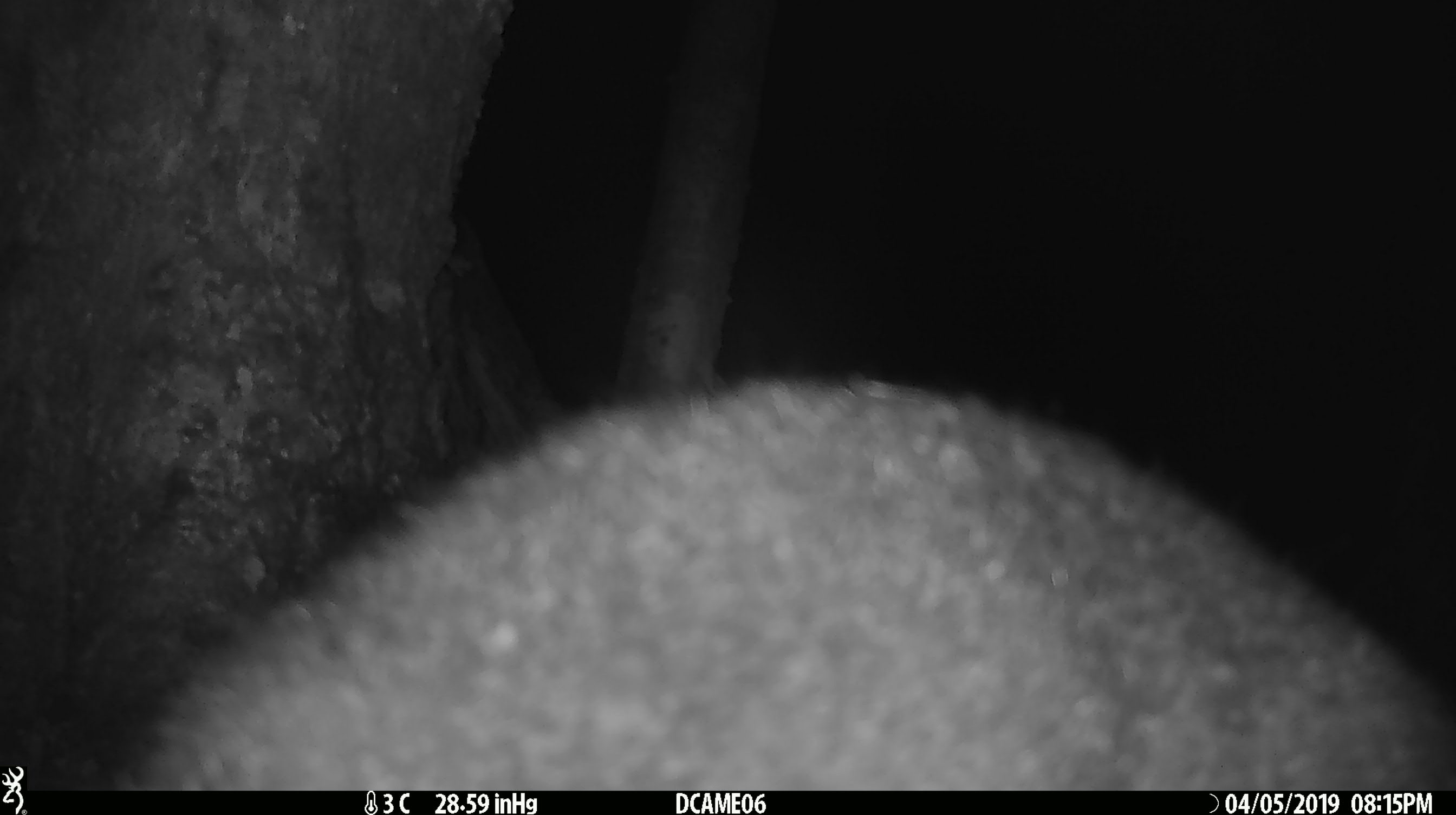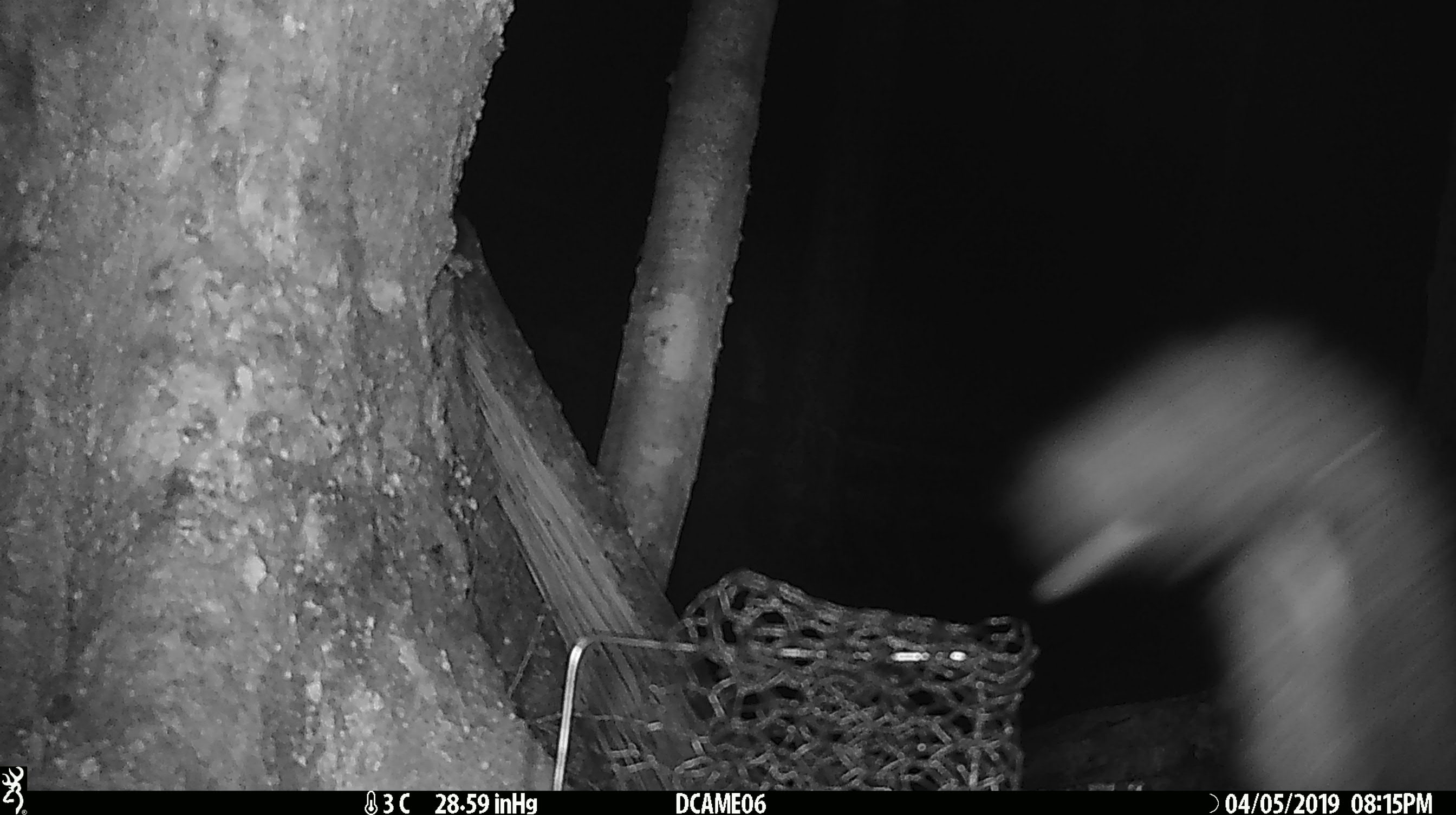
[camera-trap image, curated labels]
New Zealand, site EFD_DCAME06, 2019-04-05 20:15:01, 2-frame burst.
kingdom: Animalia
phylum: Chordata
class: Mammalia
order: Diprotodontia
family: Phalangeridae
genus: Trichosurus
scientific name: Trichosurus vulpecula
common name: common brushtail possum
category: possum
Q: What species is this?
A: Possum (common brushtail possum) (Trichosurus vulpecula).